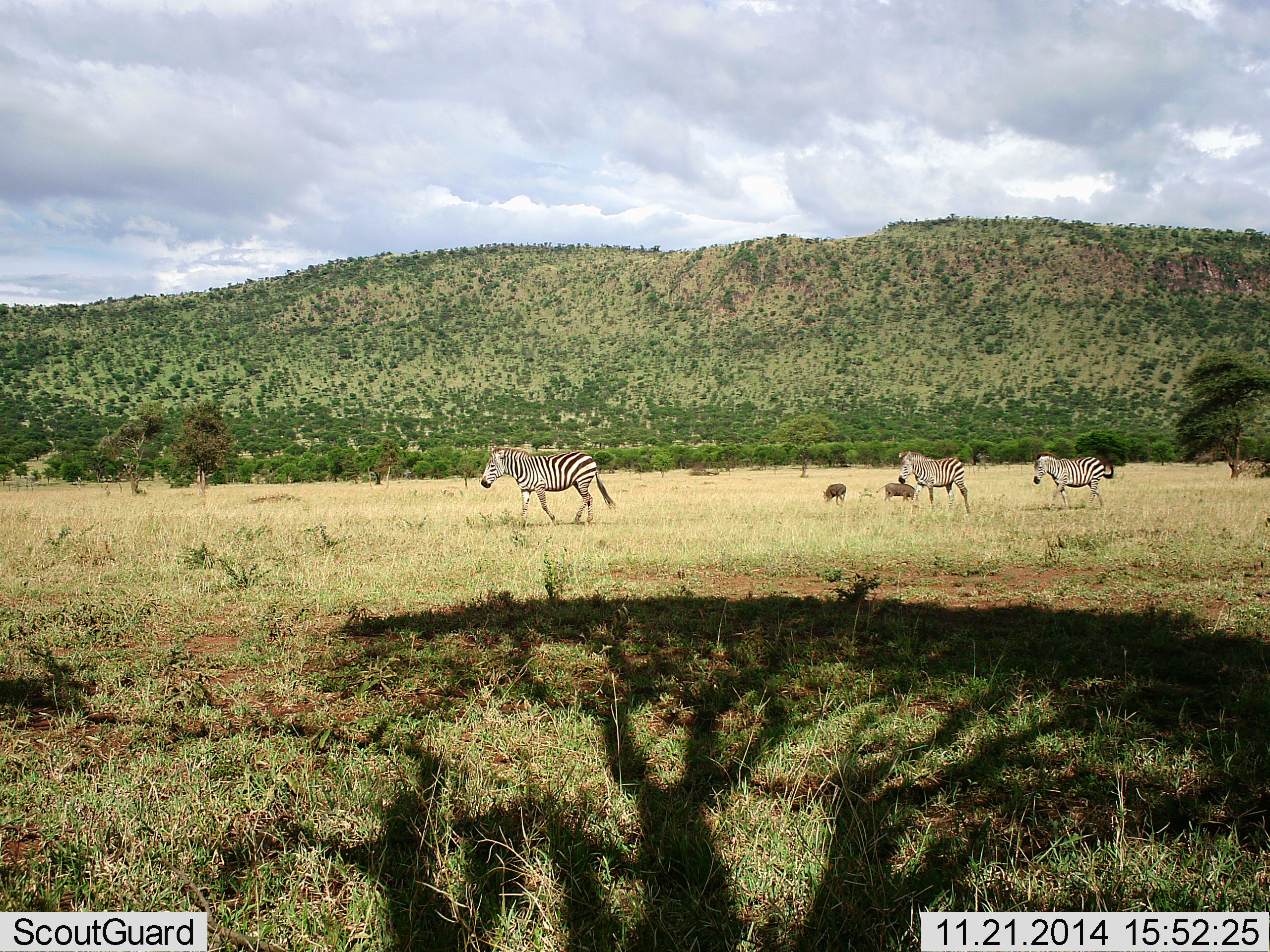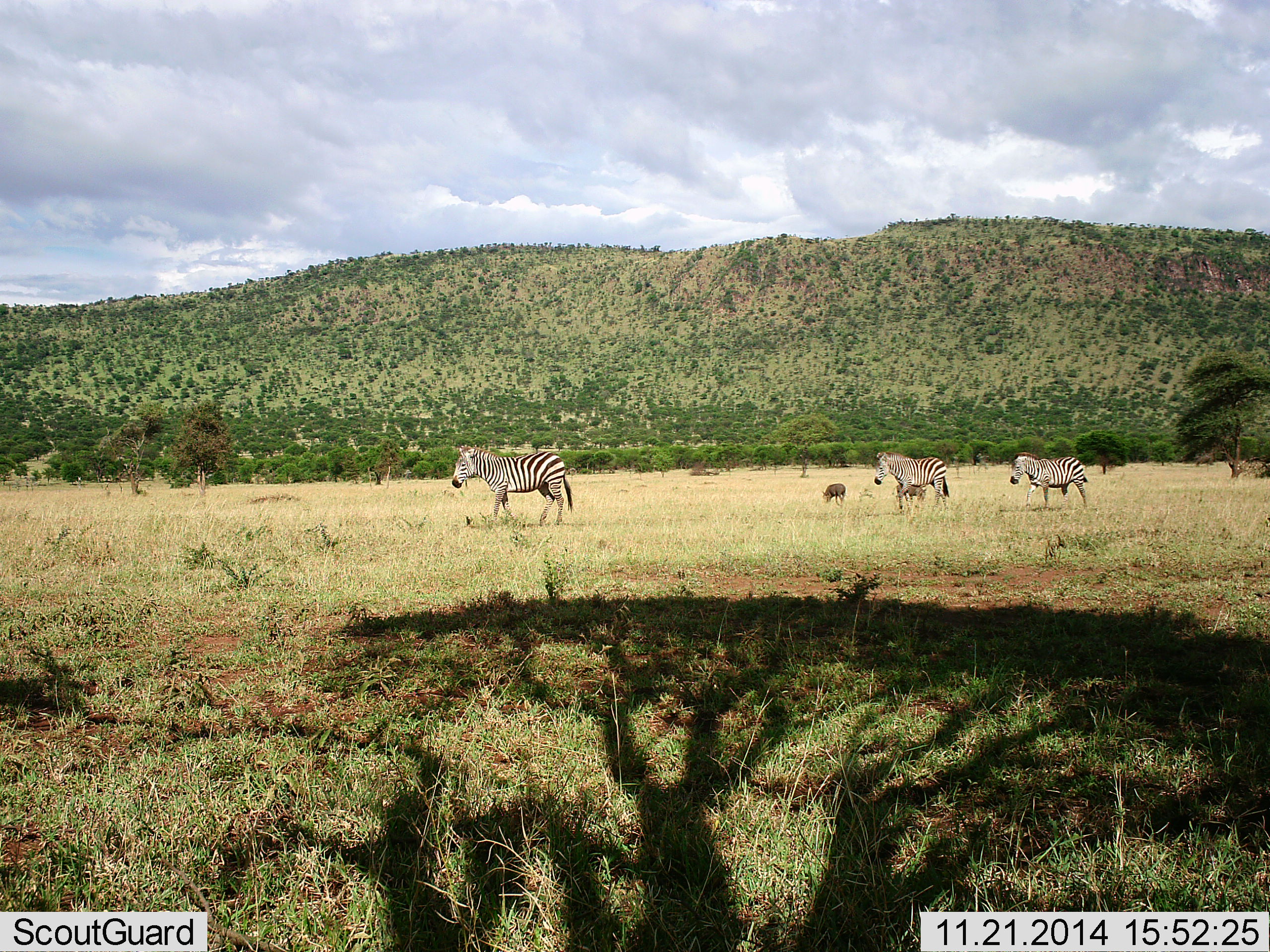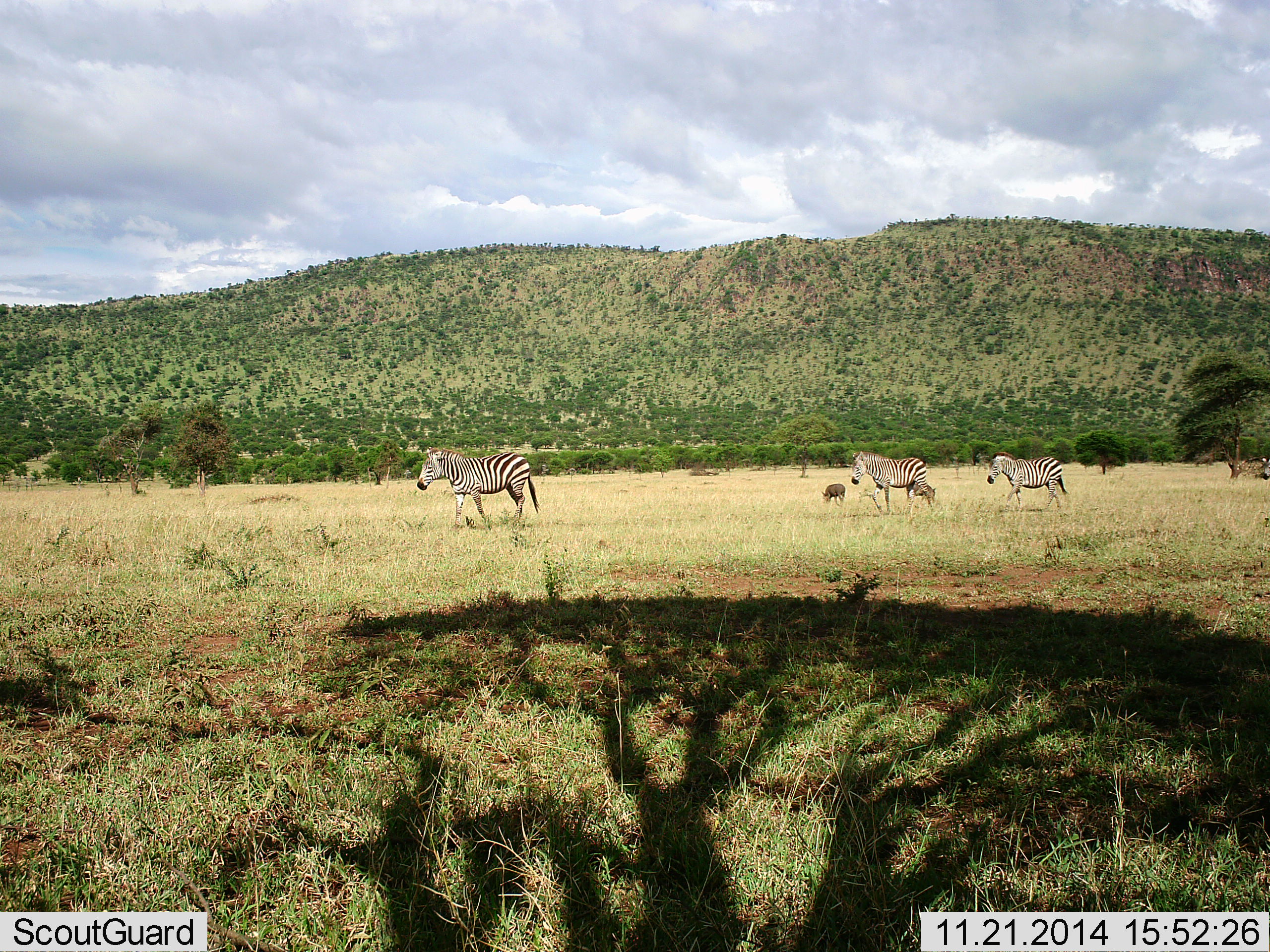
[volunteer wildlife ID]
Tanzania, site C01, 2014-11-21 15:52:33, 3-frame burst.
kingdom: Animalia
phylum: Chordata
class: Mammalia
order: Perissodactyla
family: Equidae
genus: Equus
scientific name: Equus quagga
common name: plains zebra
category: zebra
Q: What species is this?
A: Zebra (plains zebra) (Equus quagga).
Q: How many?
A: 3.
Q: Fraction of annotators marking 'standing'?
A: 5%.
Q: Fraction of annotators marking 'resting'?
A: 0%.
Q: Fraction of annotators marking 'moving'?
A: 95%.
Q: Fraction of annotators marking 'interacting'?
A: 0%.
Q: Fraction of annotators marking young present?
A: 0%.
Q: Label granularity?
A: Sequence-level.